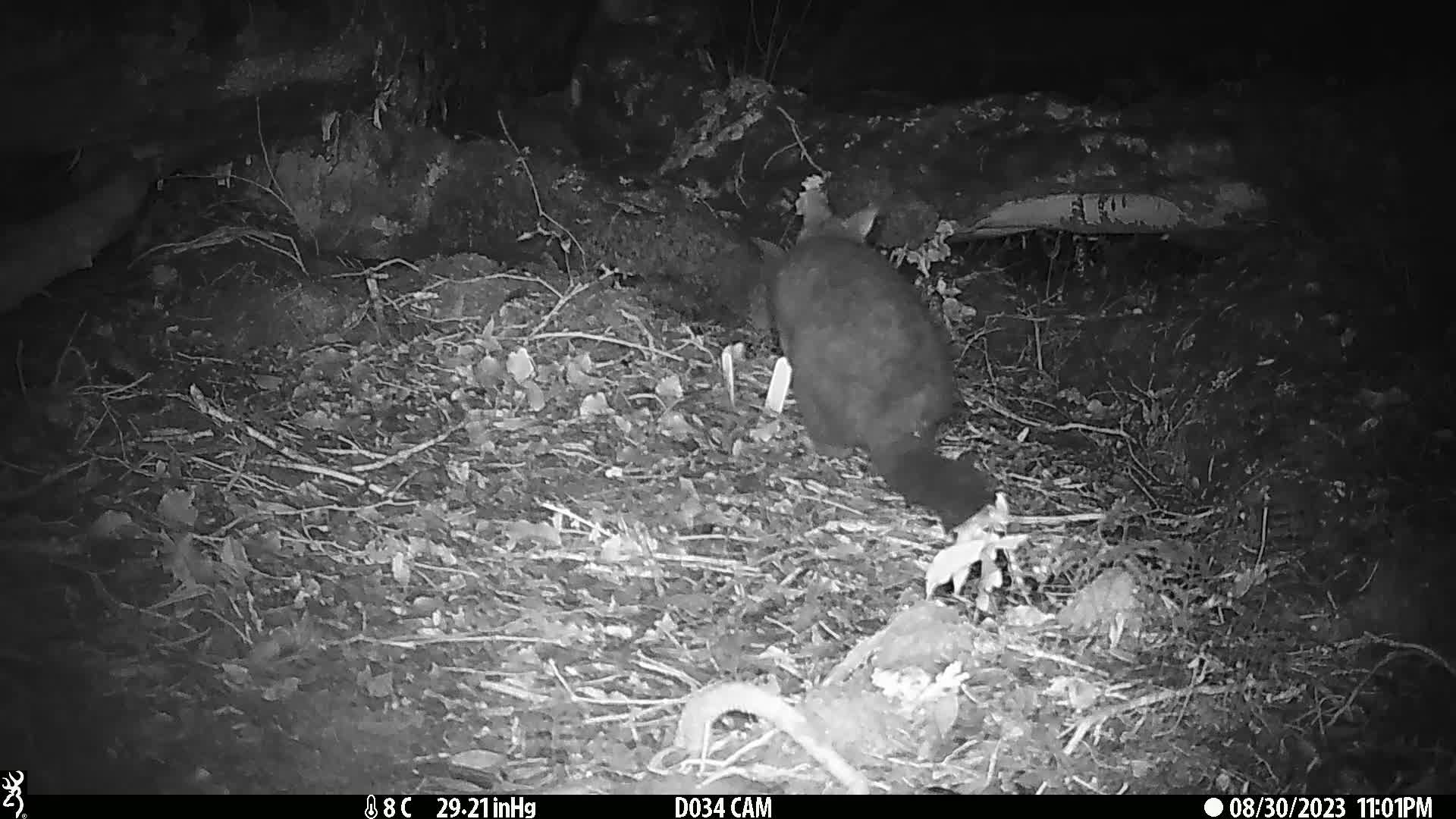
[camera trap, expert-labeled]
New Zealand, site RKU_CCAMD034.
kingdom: Animalia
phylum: Chordata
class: Mammalia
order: Diprotodontia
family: Phalangeridae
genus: Trichosurus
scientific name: Trichosurus vulpecula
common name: common brushtail possum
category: possum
Possum (common brushtail possum) (Trichosurus vulpecula).